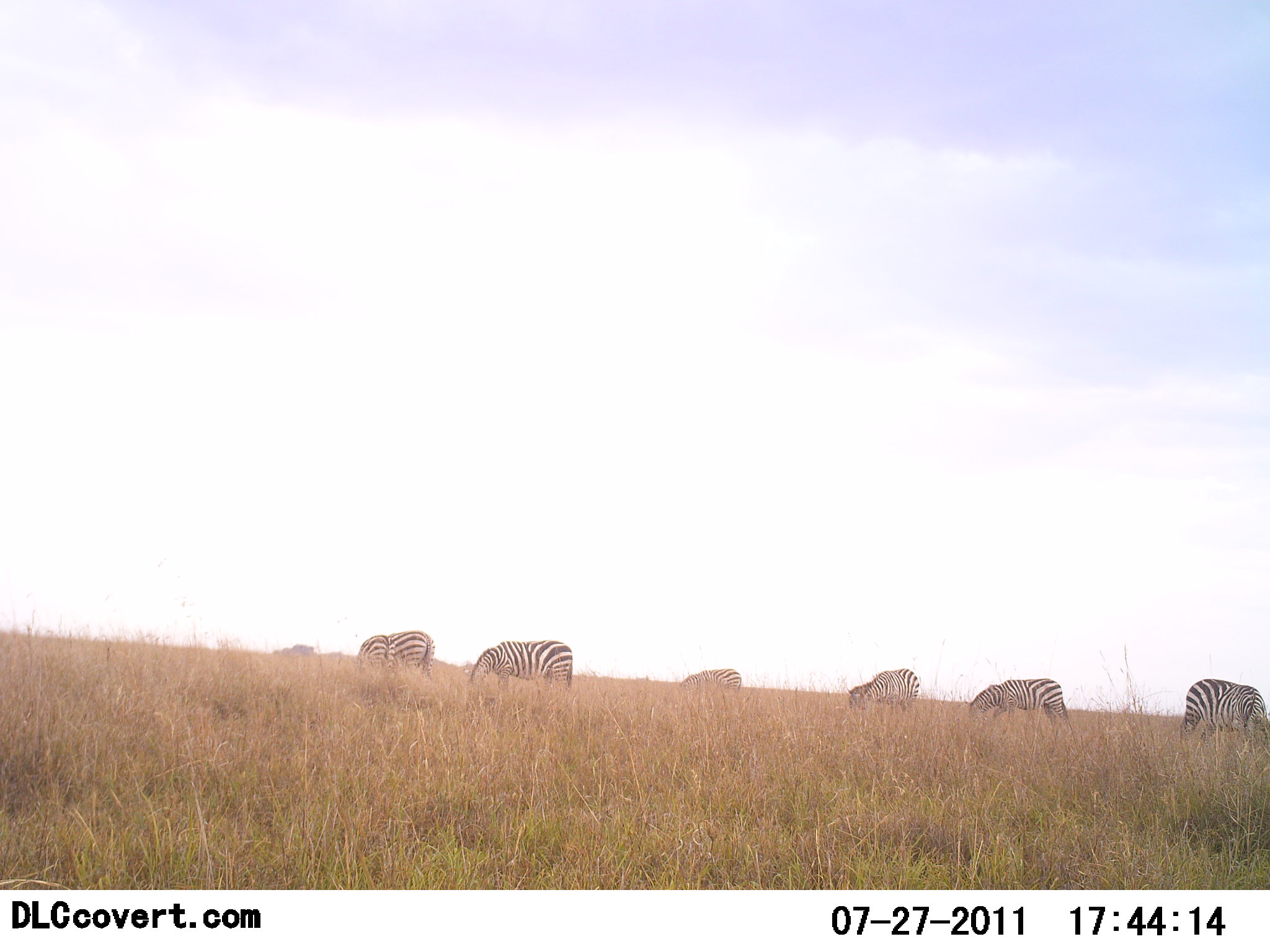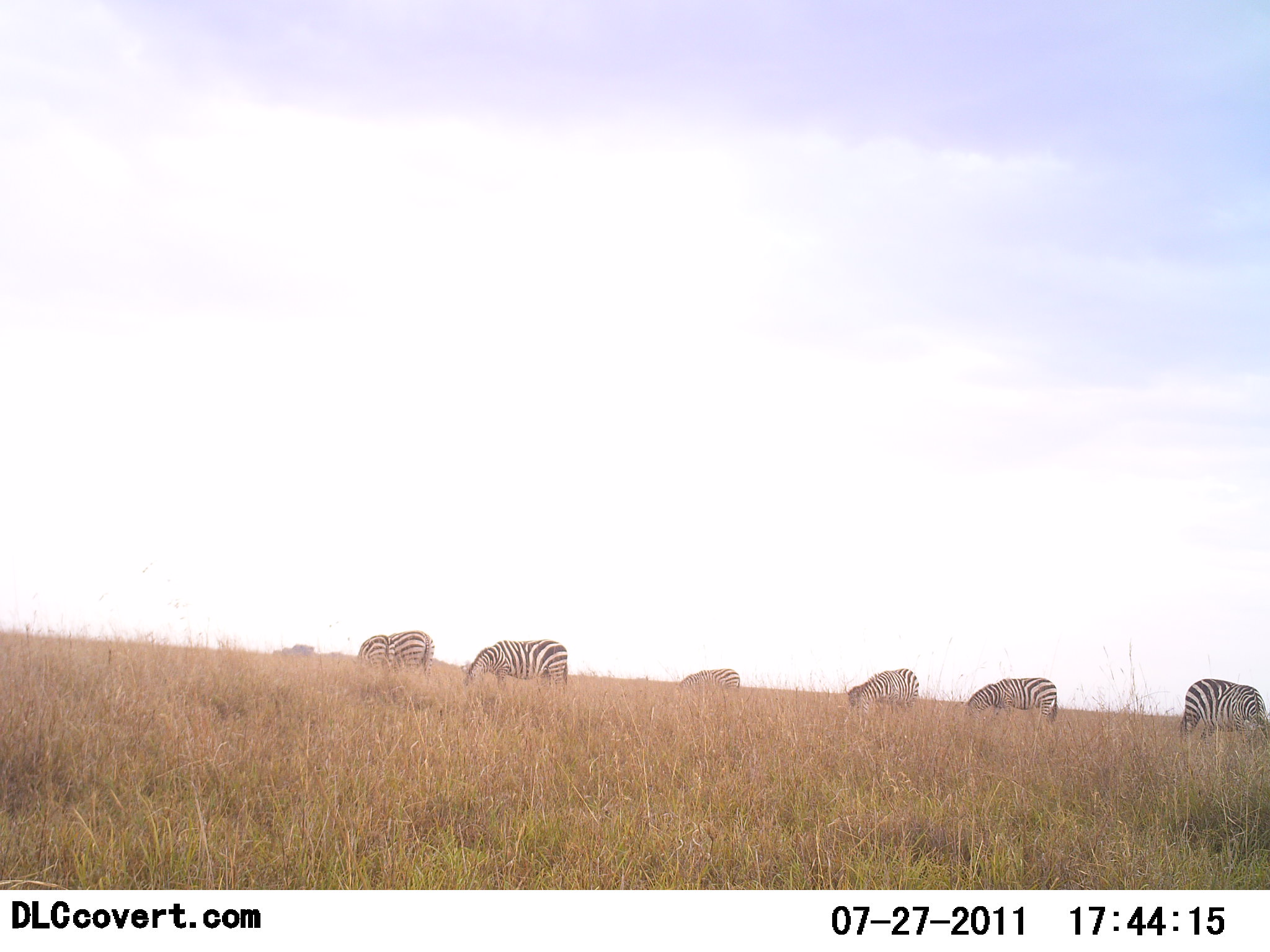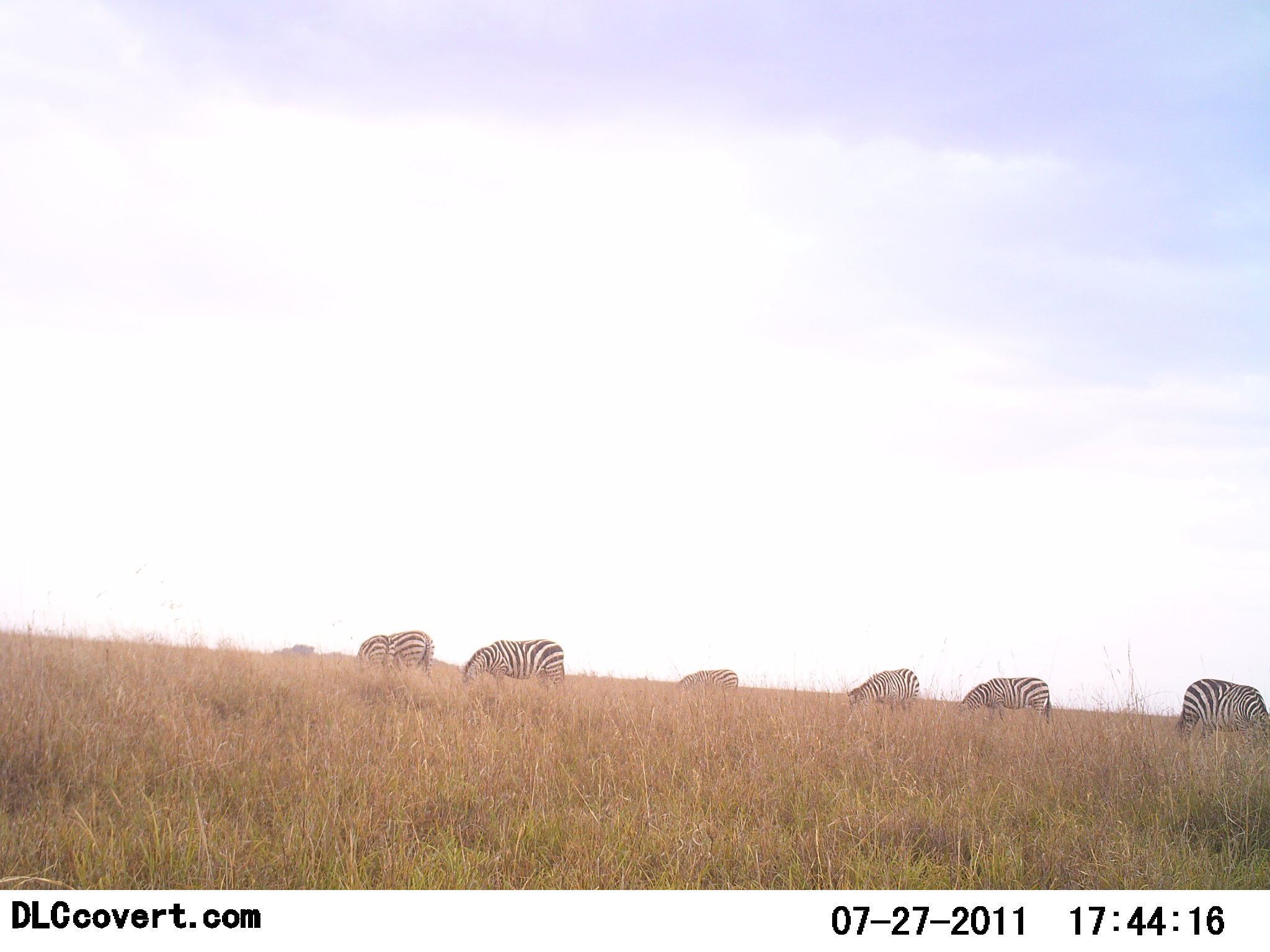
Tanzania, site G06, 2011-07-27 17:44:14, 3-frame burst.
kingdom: Animalia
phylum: Chordata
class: Mammalia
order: Perissodactyla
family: Equidae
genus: Equus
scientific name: Equus quagga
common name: plains zebra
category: zebra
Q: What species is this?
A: Zebra (plains zebra) (Equus quagga).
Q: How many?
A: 6.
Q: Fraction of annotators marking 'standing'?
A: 29%.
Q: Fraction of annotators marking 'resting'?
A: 0%.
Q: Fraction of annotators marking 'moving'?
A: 7%.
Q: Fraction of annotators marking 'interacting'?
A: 0%.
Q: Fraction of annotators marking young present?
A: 0%.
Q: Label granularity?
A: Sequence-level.